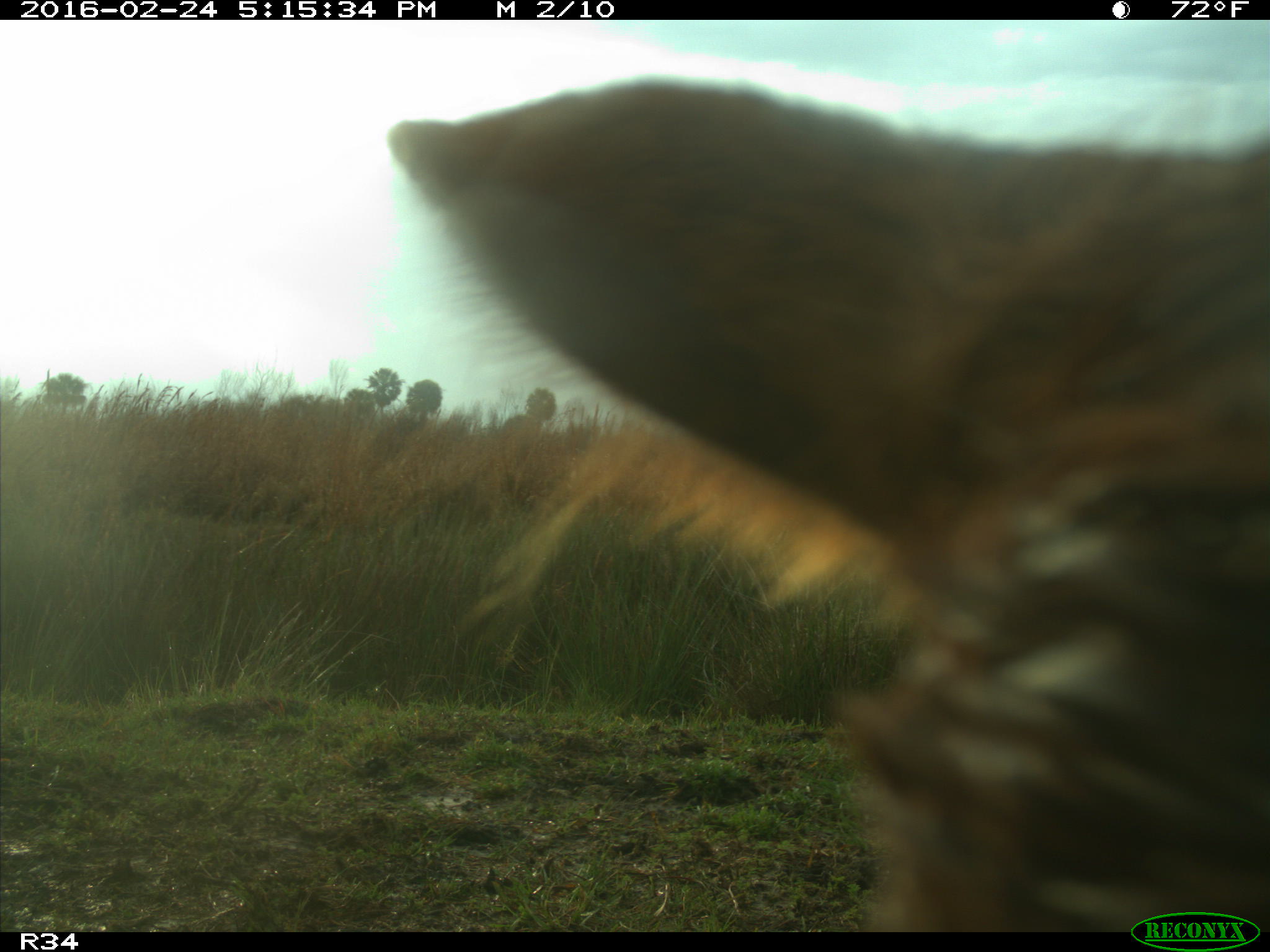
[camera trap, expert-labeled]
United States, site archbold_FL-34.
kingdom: Animalia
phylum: Chordata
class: Mammalia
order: Artiodactyla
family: Bovidae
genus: Bos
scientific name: Bos taurus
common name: domestic cow